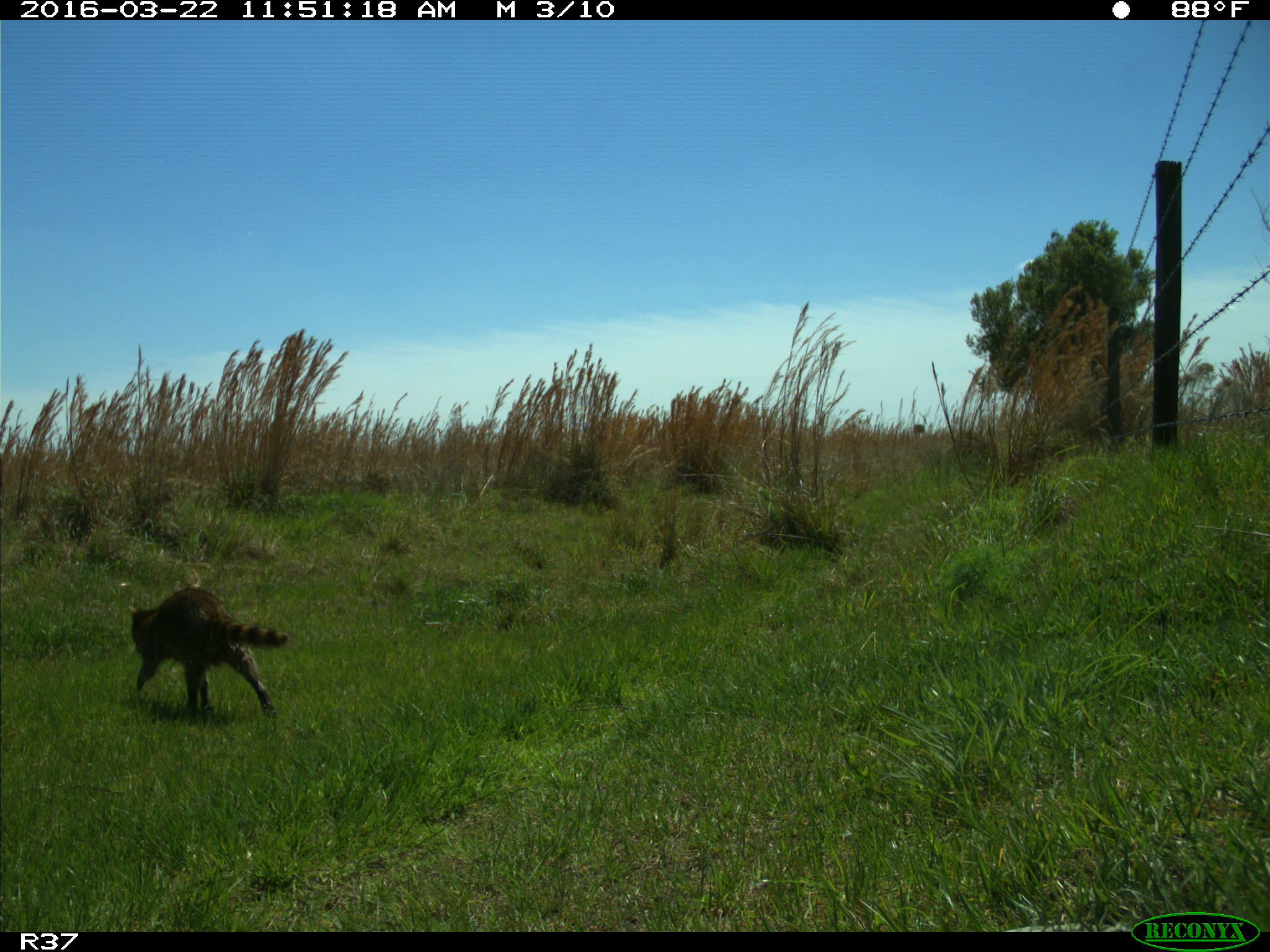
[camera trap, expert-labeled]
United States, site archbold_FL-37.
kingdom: Animalia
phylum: Chordata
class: Mammalia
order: Carnivora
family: Procyonidae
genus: Procyon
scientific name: Procyon lotor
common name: common raccoon